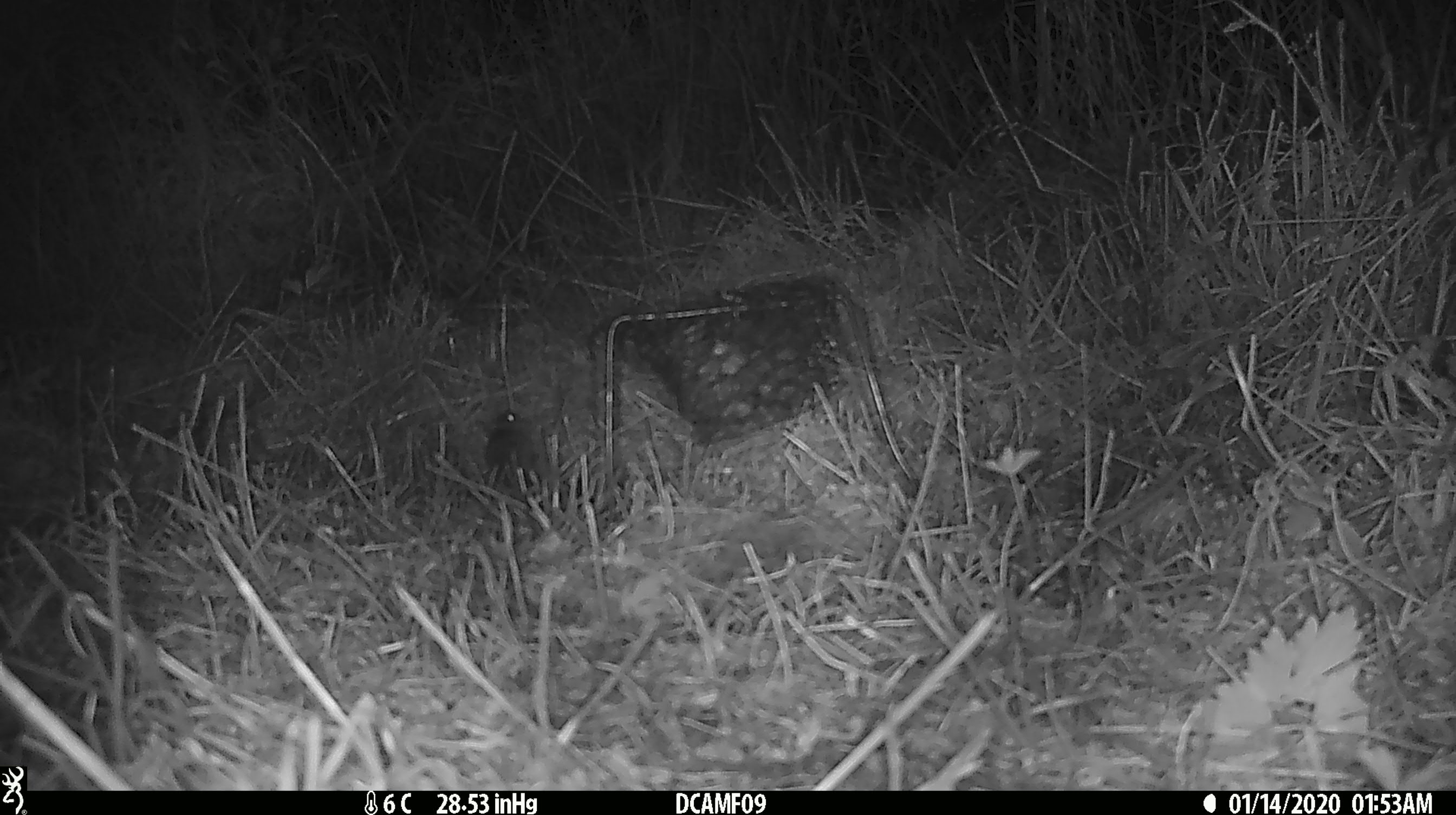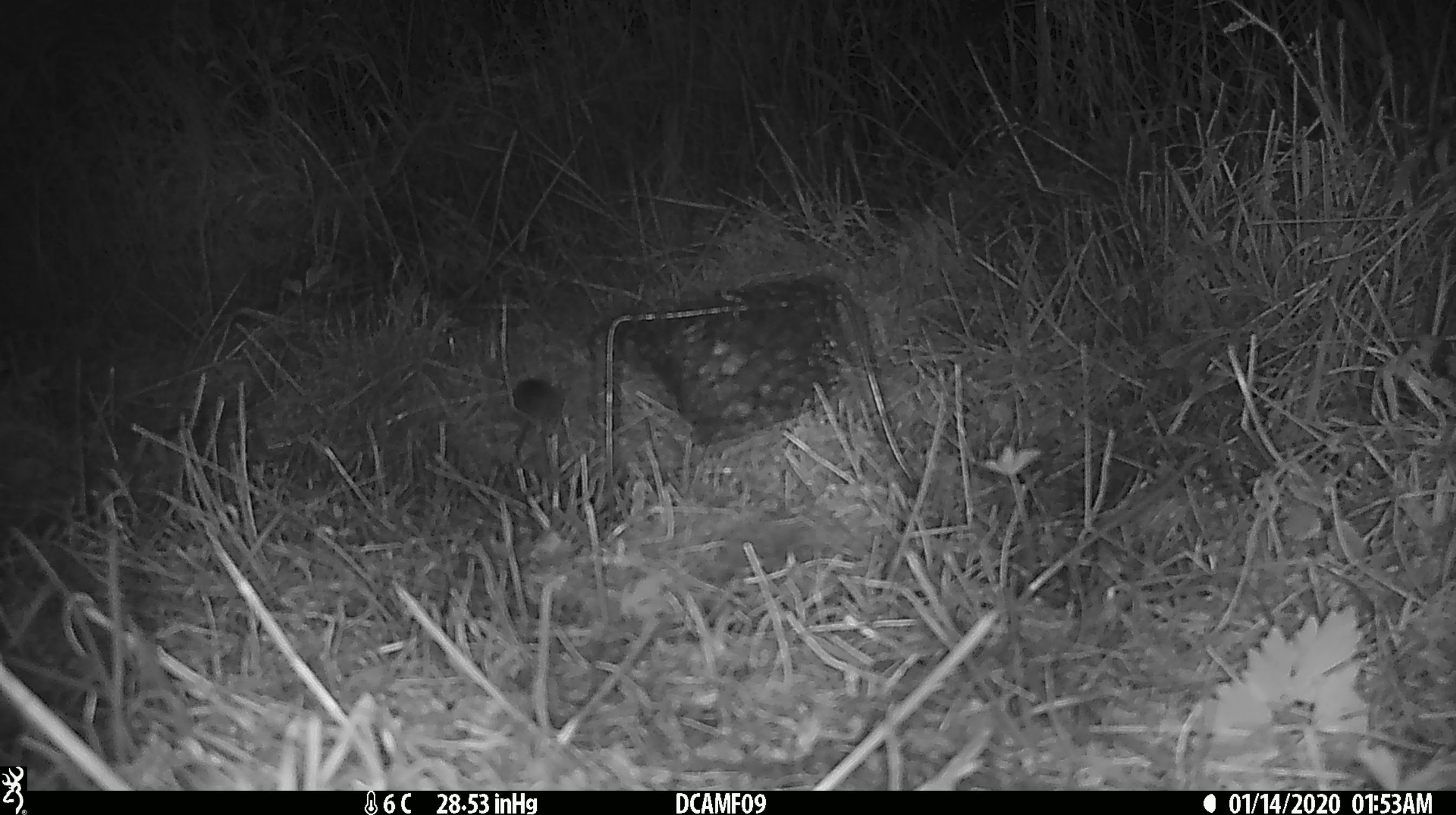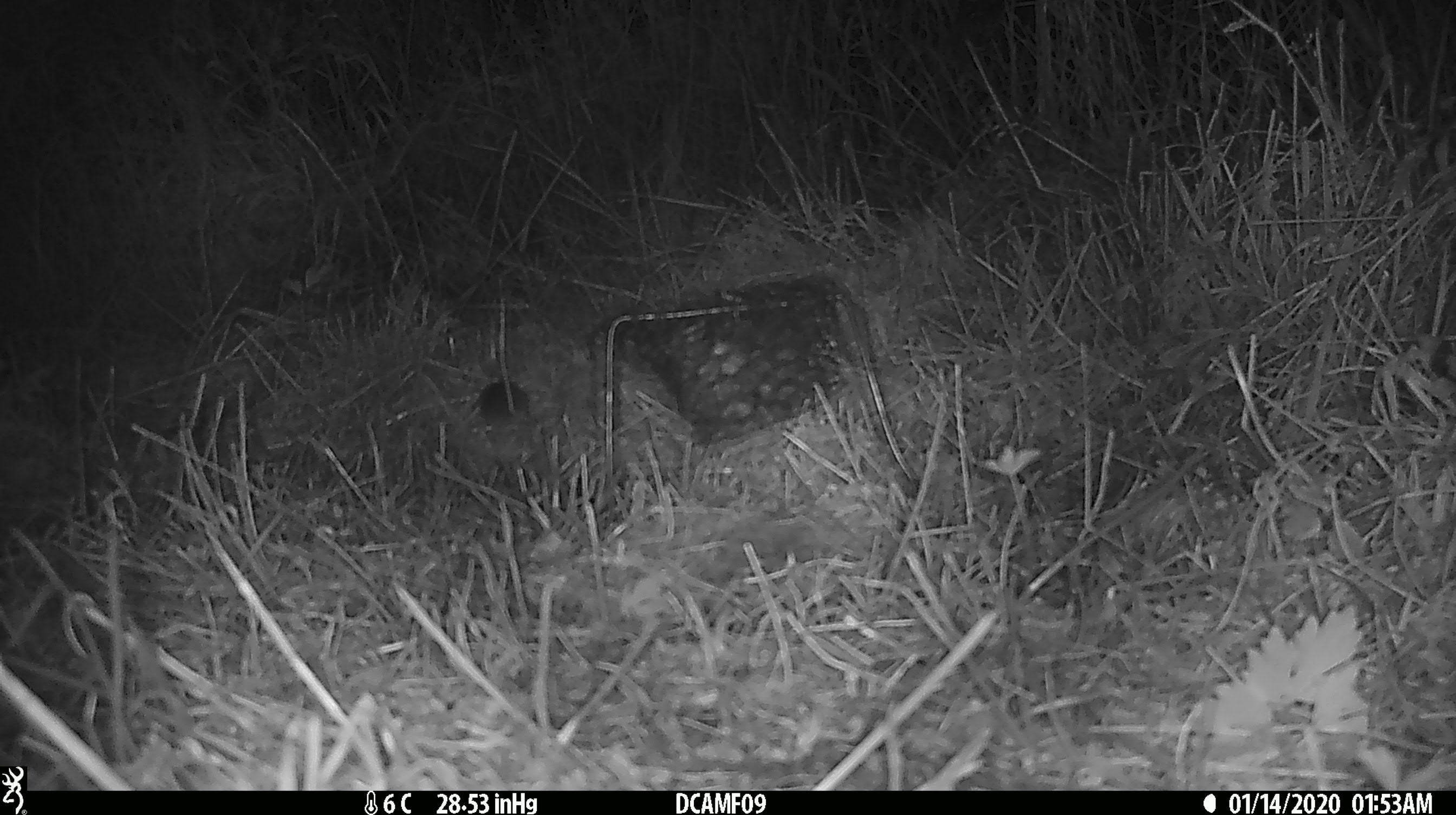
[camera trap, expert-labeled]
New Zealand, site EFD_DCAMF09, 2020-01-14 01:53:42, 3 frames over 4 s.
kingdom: Animalia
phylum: Chordata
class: Mammalia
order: Rodentia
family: Muridae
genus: Mus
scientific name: Mus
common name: mouse